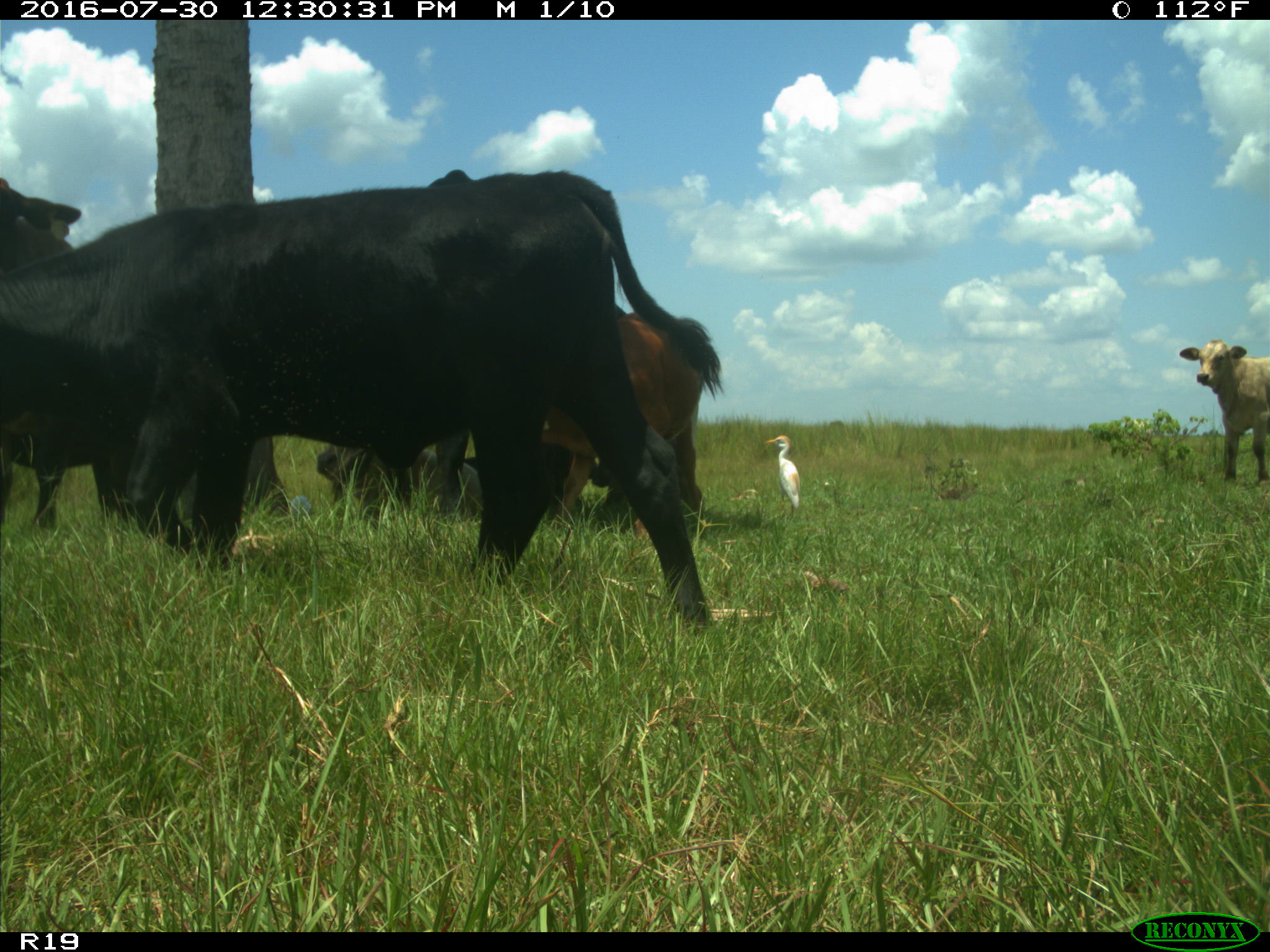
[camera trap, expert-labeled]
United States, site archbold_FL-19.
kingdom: Animalia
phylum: Chordata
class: Mammalia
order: Artiodactyla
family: Bovidae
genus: Bos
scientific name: Bos taurus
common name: domestic cow